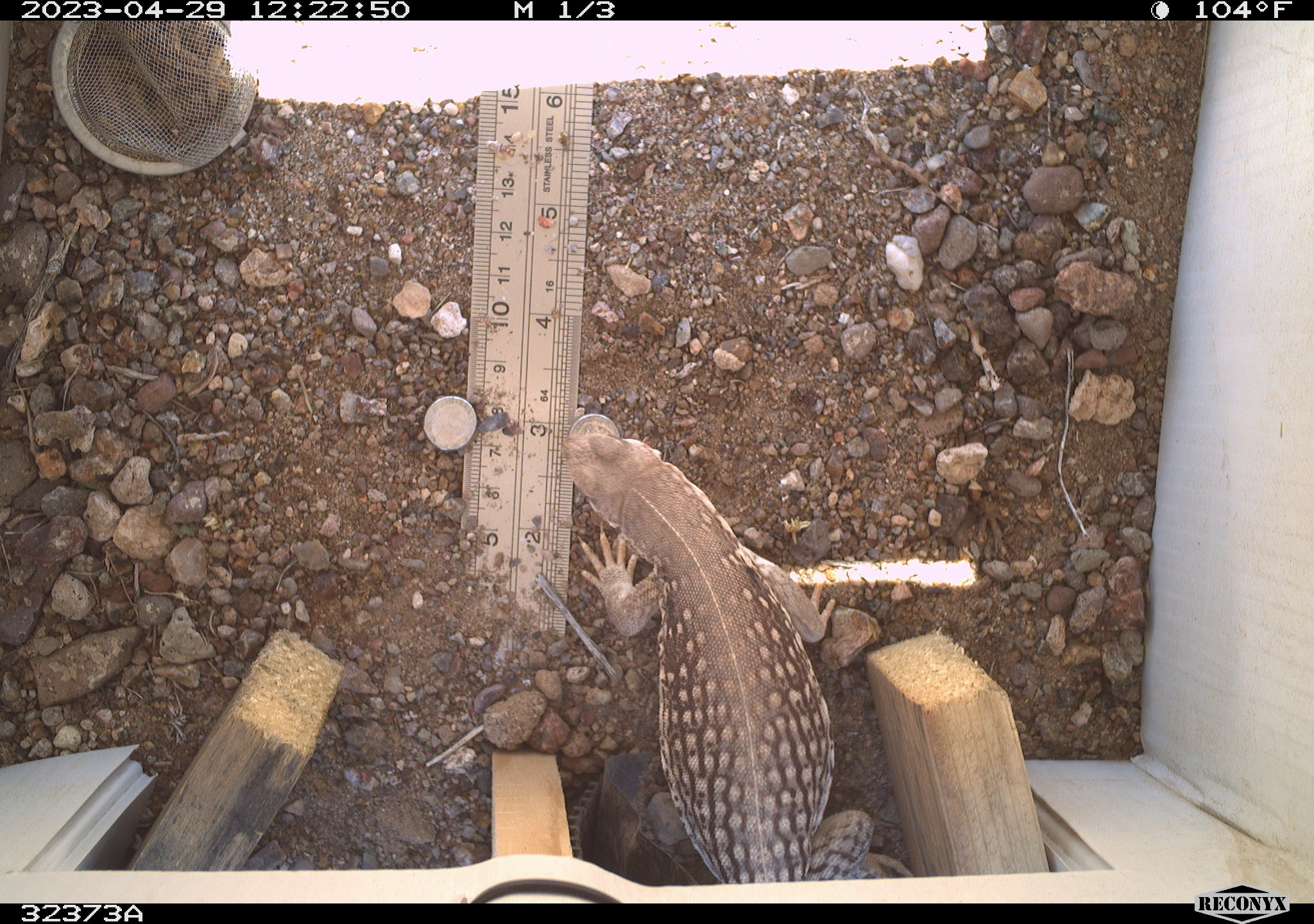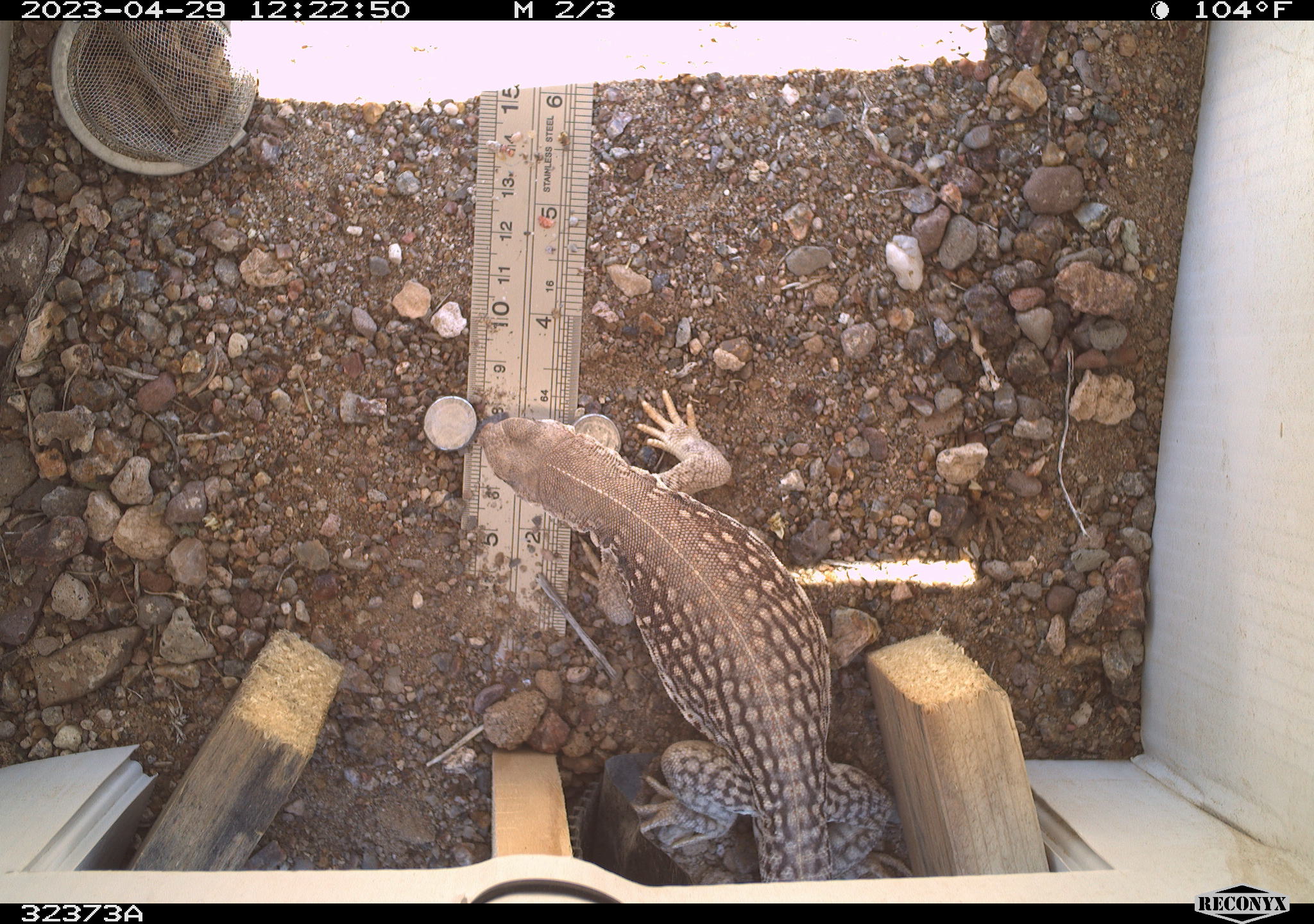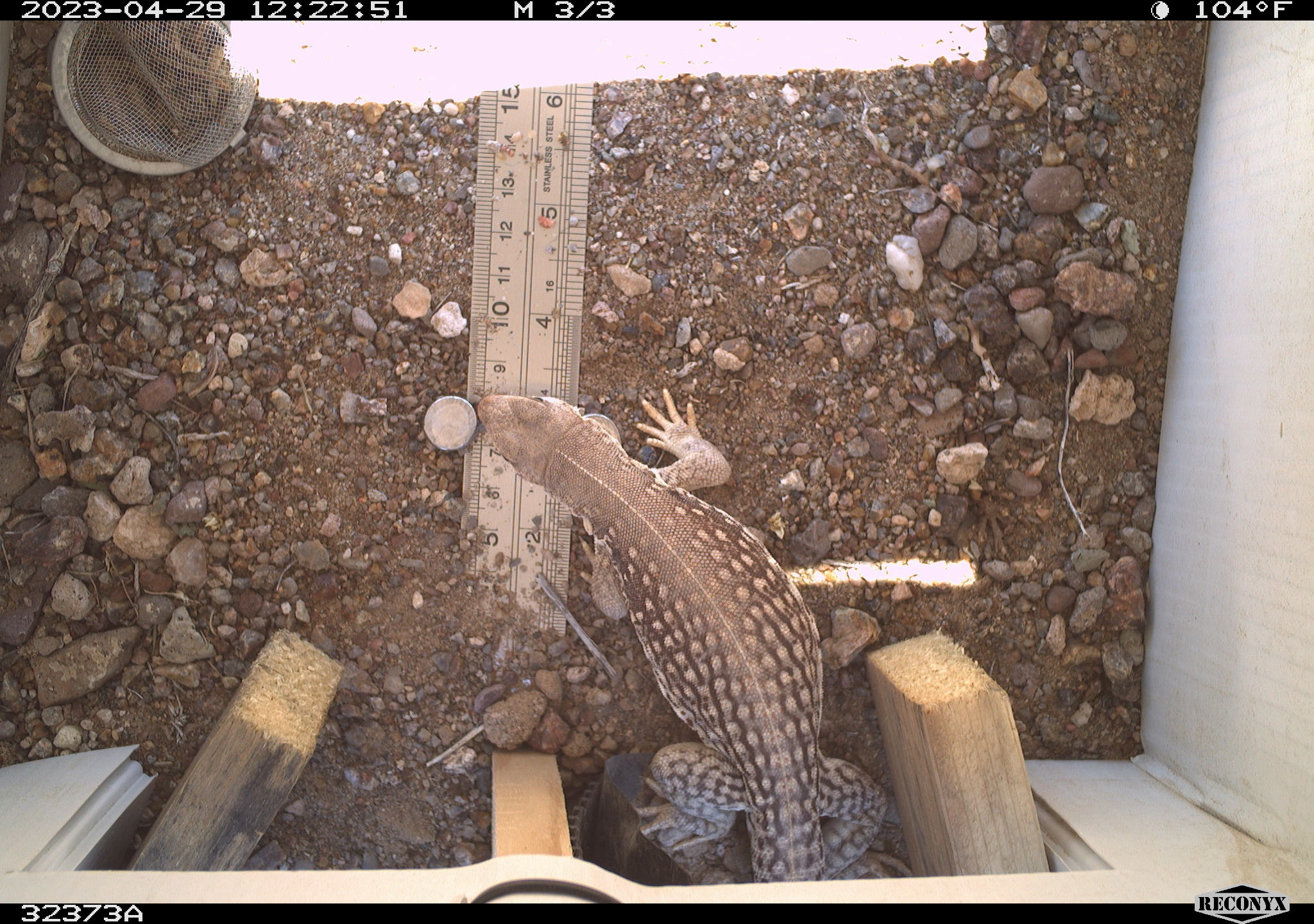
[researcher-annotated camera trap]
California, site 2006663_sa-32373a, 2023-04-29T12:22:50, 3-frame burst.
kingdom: Animalia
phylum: Chordata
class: Reptilia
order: Squamata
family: Iguanidae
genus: Dipsosaurus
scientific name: Dipsosaurus dorsalis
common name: common desert iguana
Common desert iguana (Dipsosaurus dorsalis).